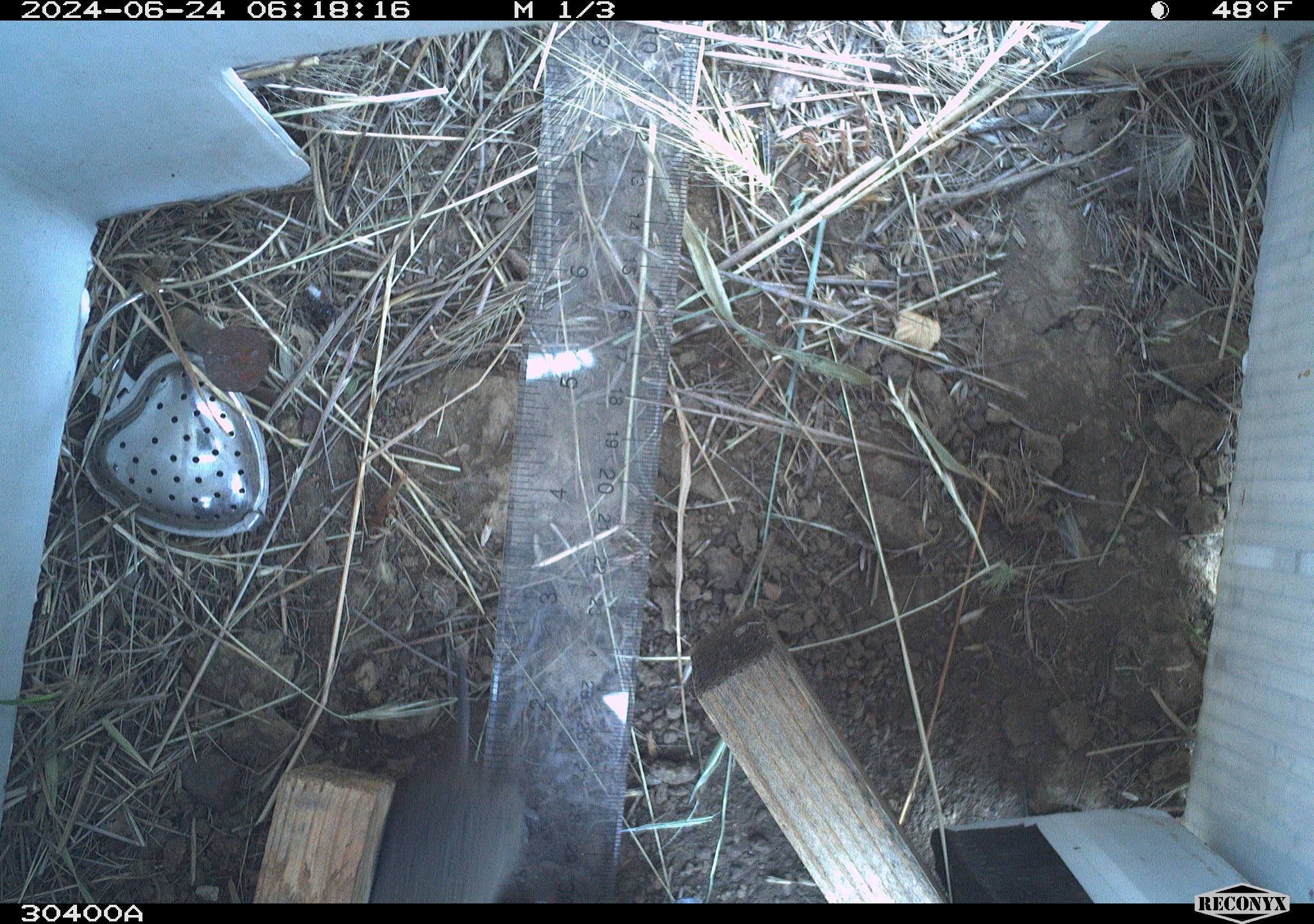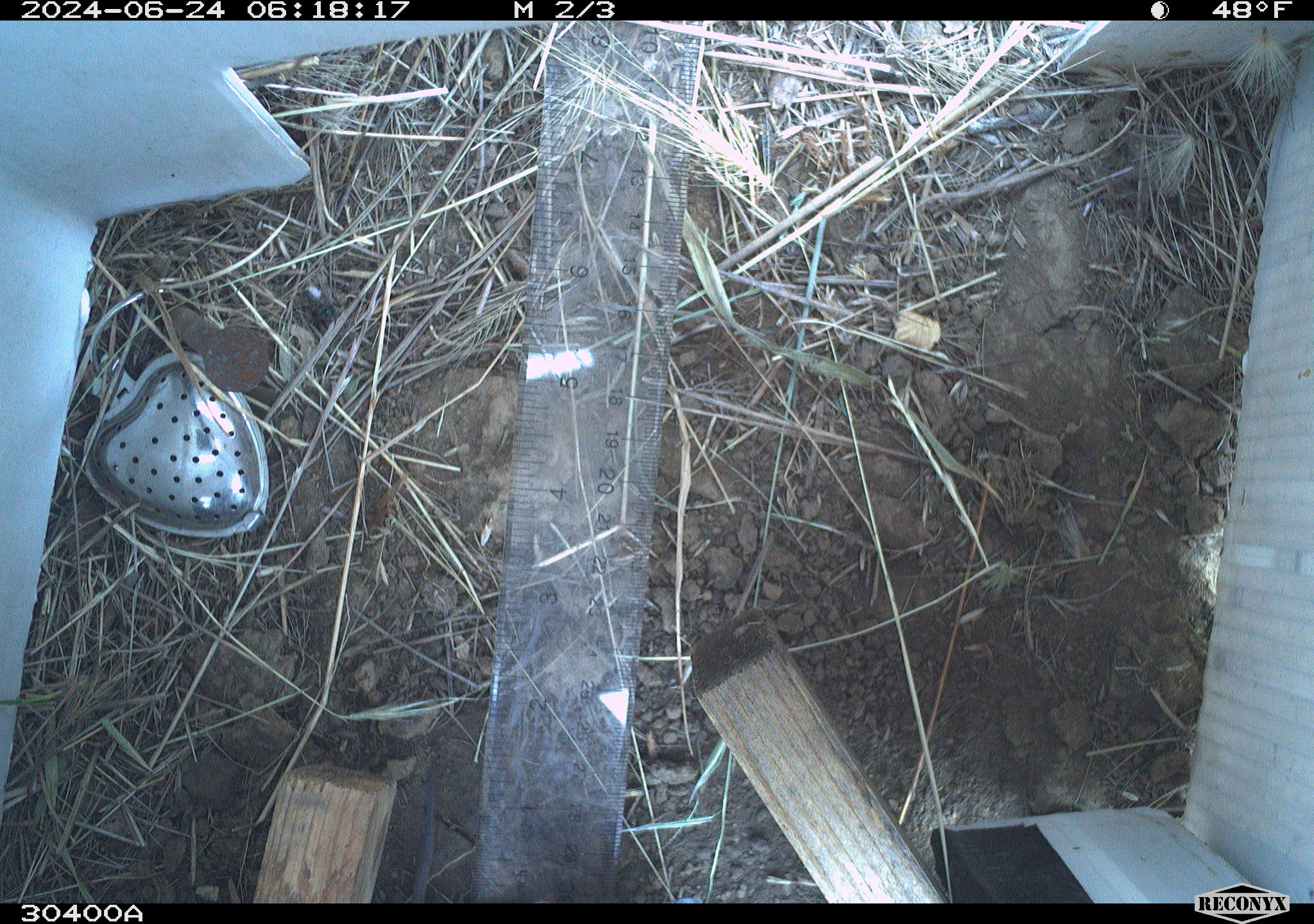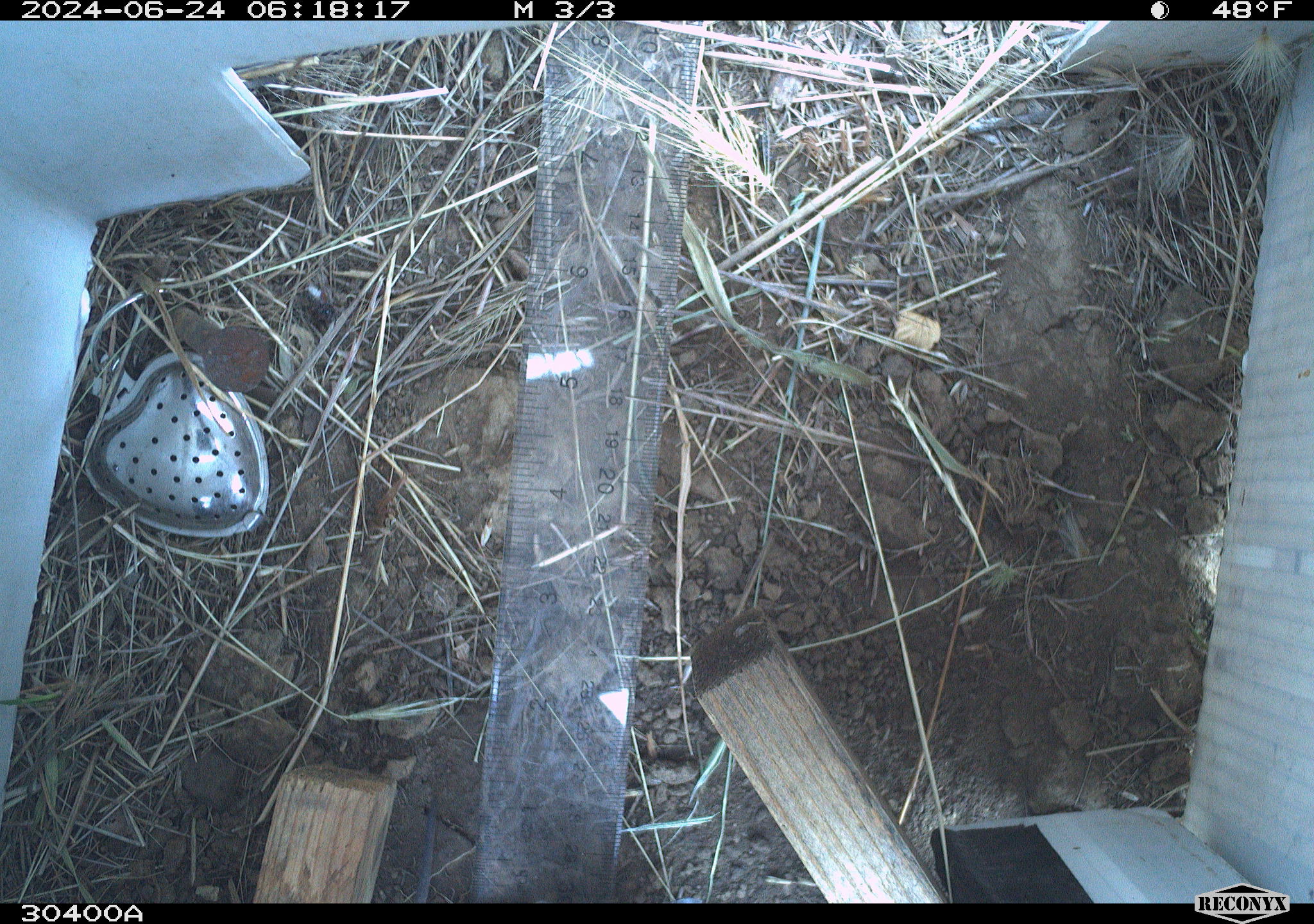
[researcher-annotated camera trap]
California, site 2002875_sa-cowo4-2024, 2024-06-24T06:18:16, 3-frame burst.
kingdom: Animalia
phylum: Chordata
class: Mammalia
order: Rodentia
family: Cricetidae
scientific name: Arvicolinae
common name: voles, lemmings, and muskrats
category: arvicolinae subfamily